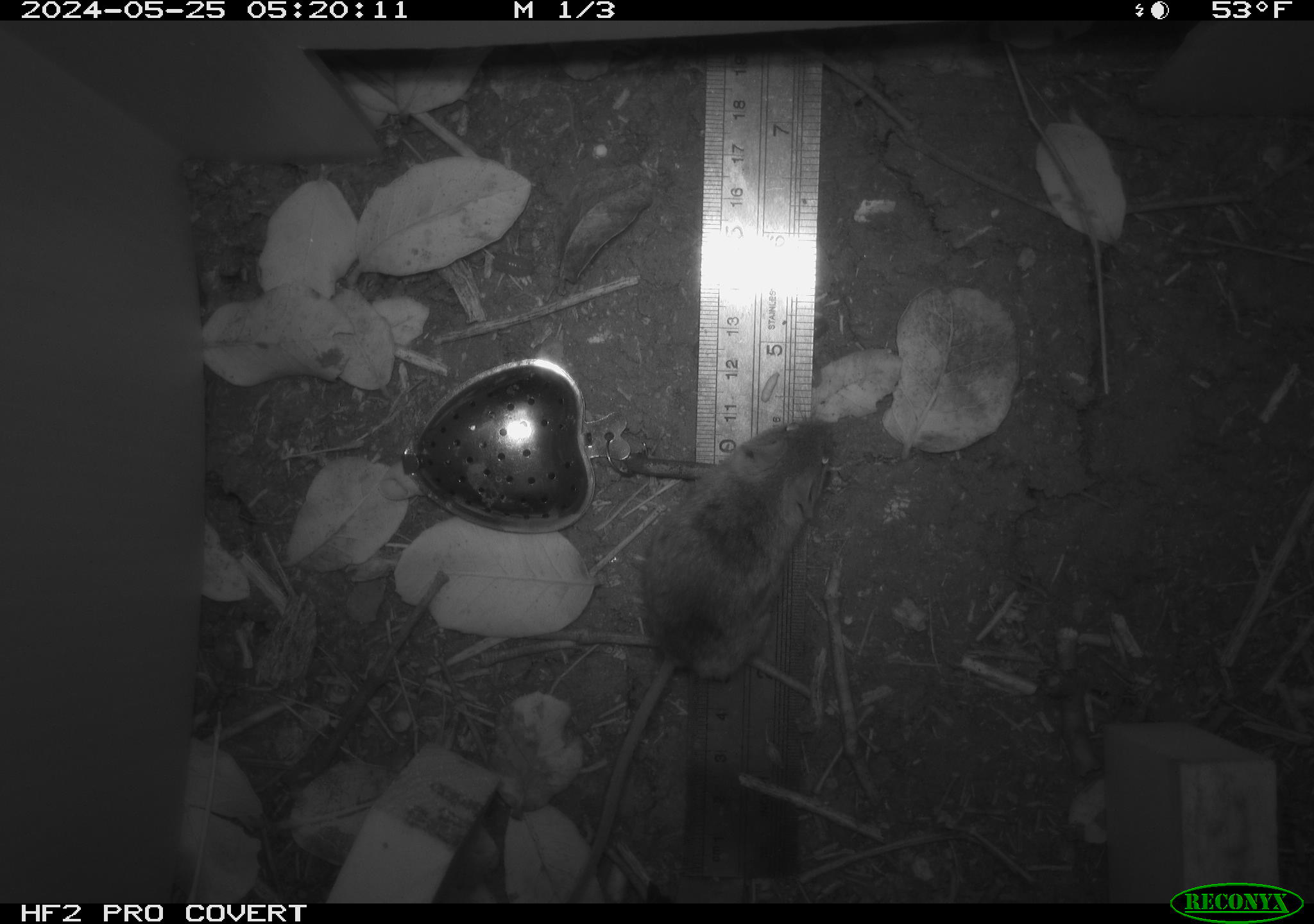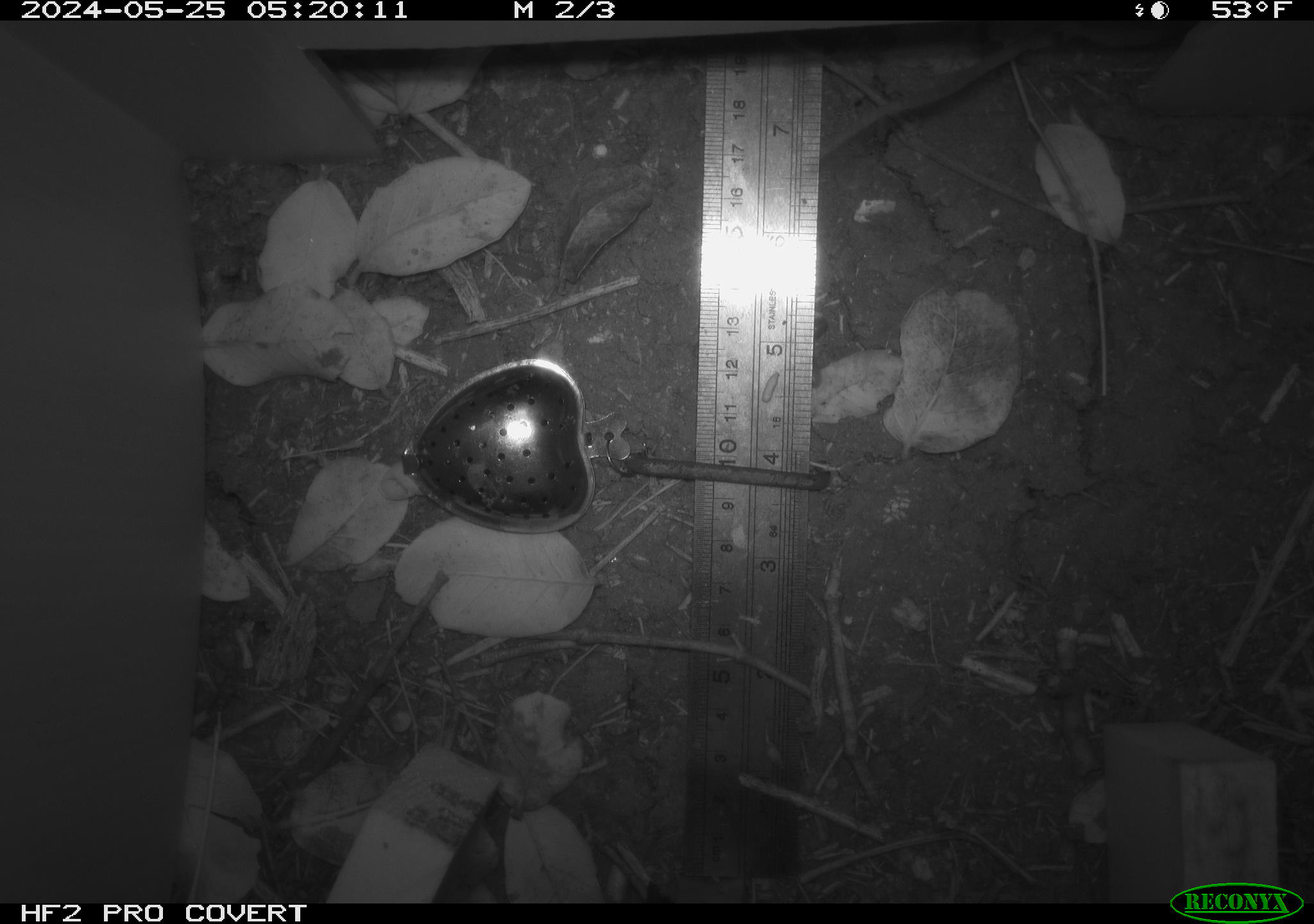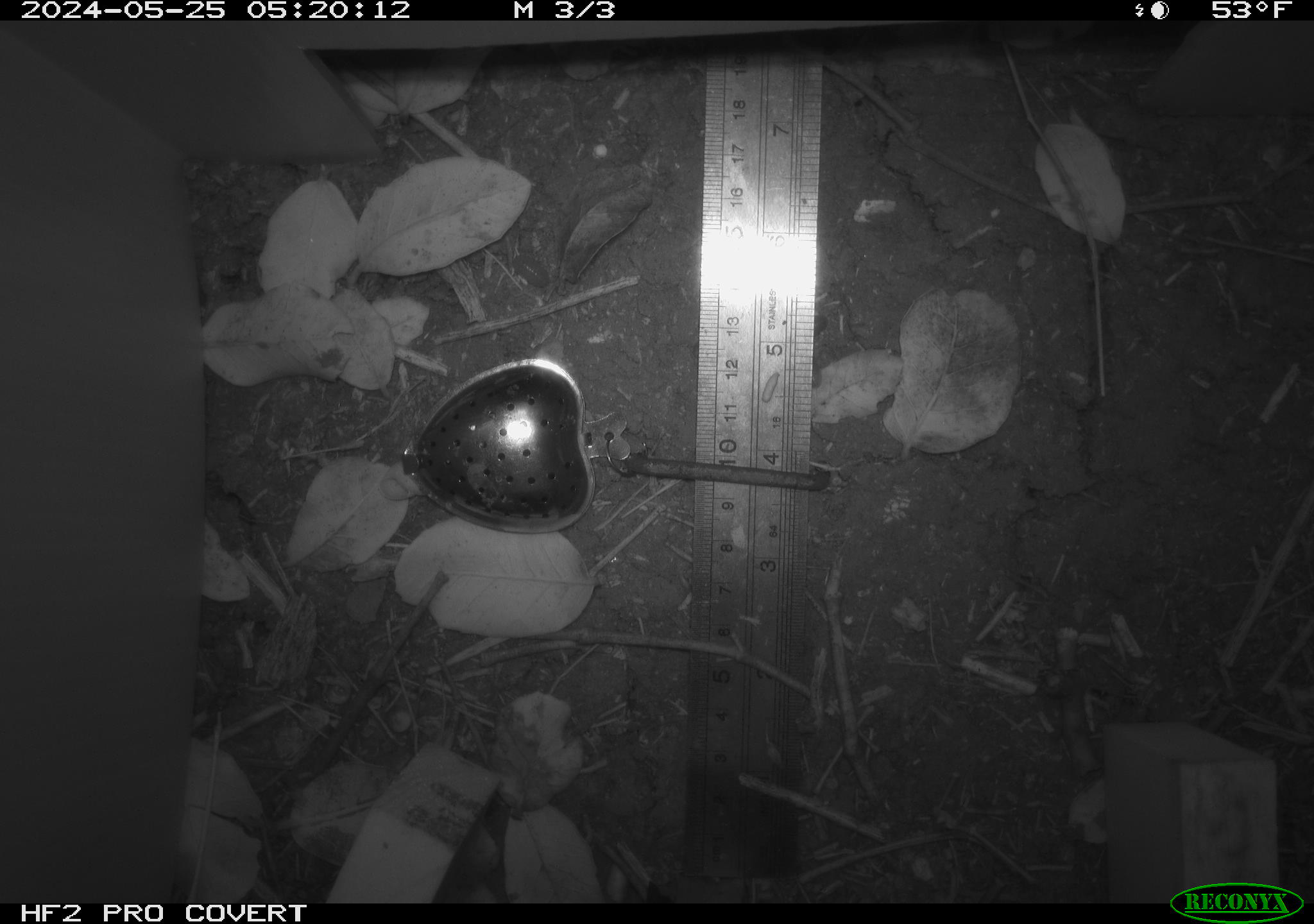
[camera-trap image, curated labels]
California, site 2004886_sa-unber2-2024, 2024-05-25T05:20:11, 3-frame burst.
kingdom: Animalia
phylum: Chordata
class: Mammalia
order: Rodentia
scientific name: Rodentia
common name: mouse species